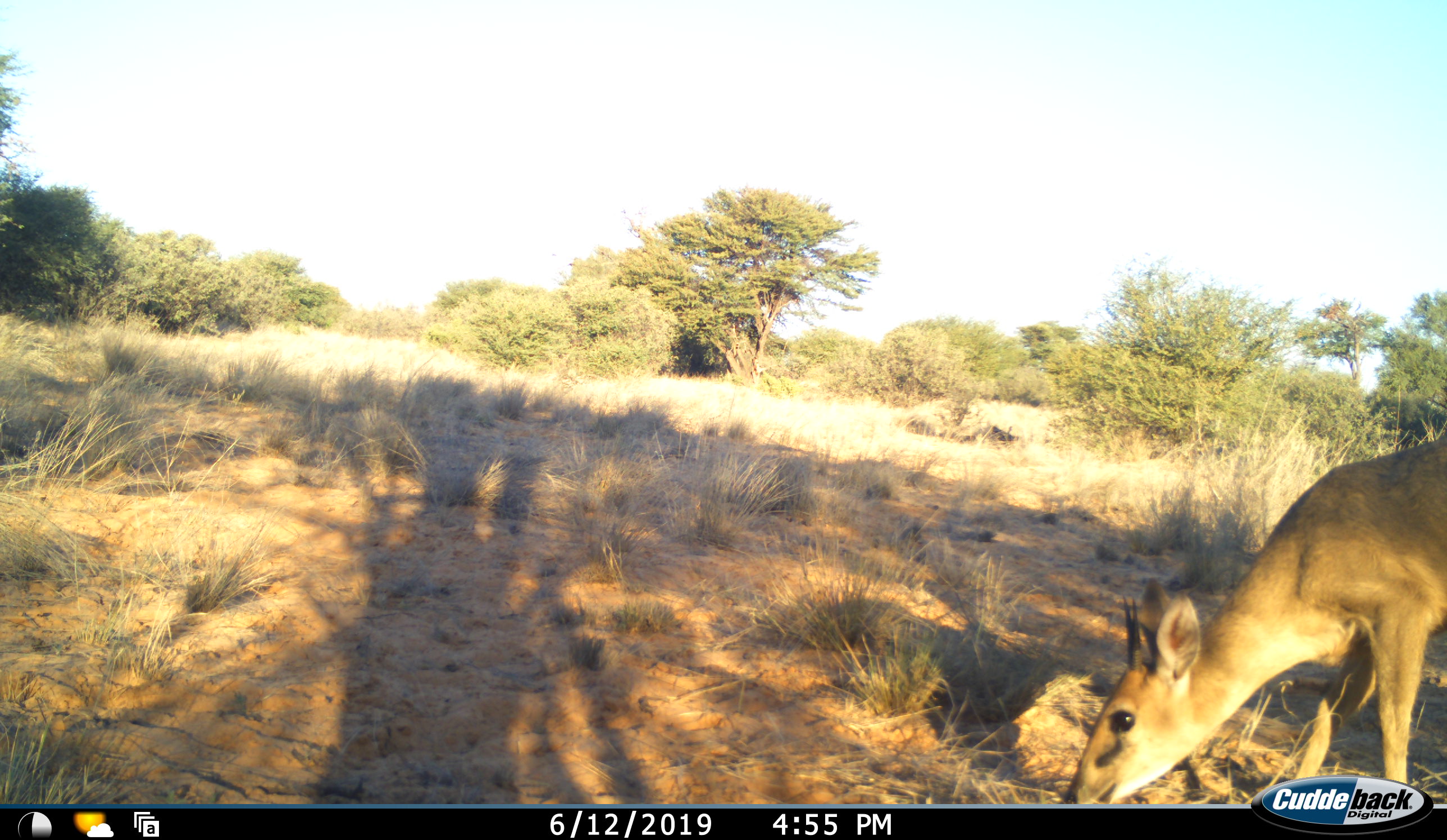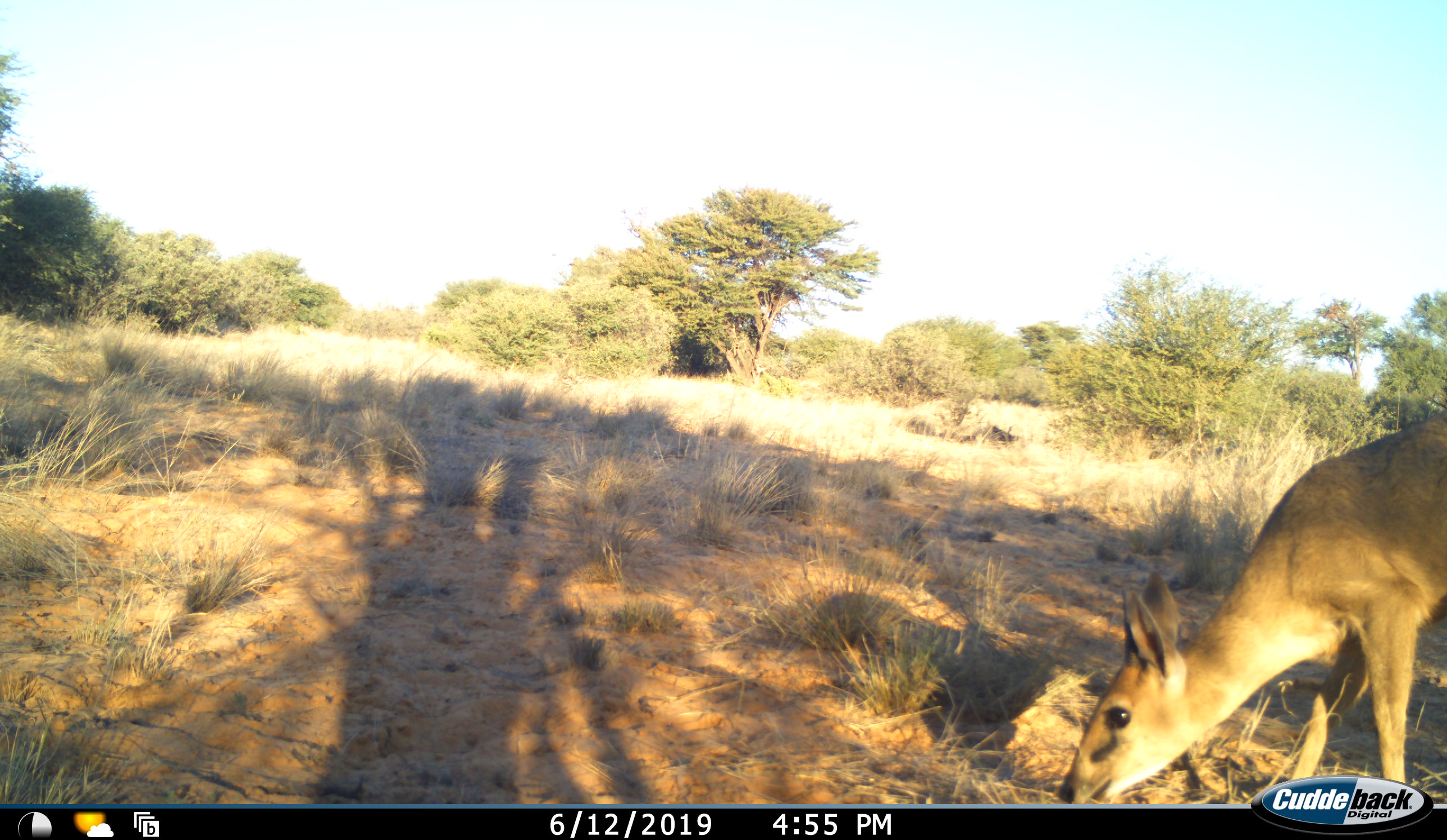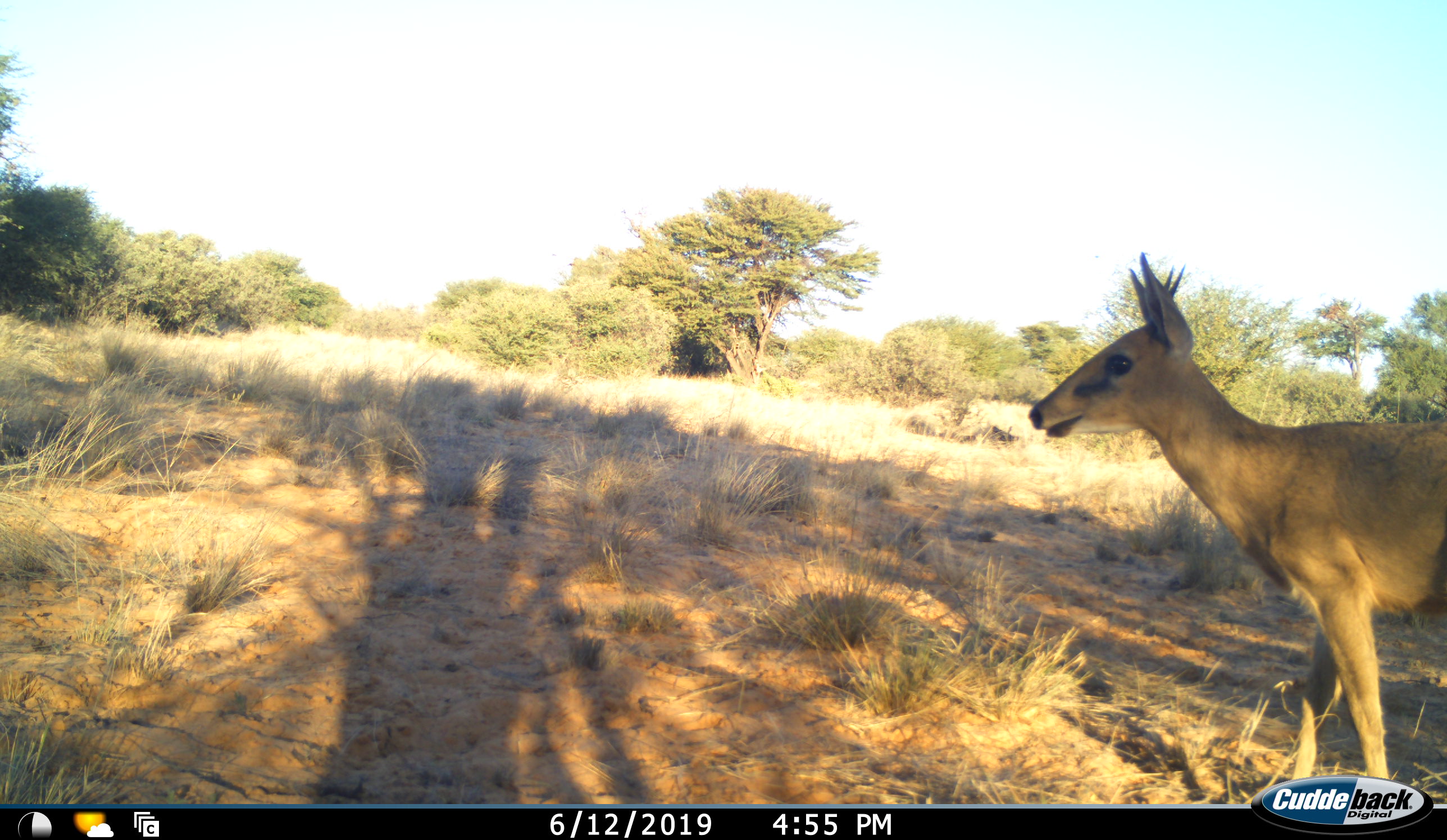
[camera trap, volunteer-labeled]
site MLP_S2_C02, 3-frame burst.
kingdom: Animalia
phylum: Chordata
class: Mammalia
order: Artiodactyla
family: Bovidae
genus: Sylvicapra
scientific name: Sylvicapra grimmia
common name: common duiker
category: duikercommongrey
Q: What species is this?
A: Duikercommongrey (common duiker) (Sylvicapra grimmia).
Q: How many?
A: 1.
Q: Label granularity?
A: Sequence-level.